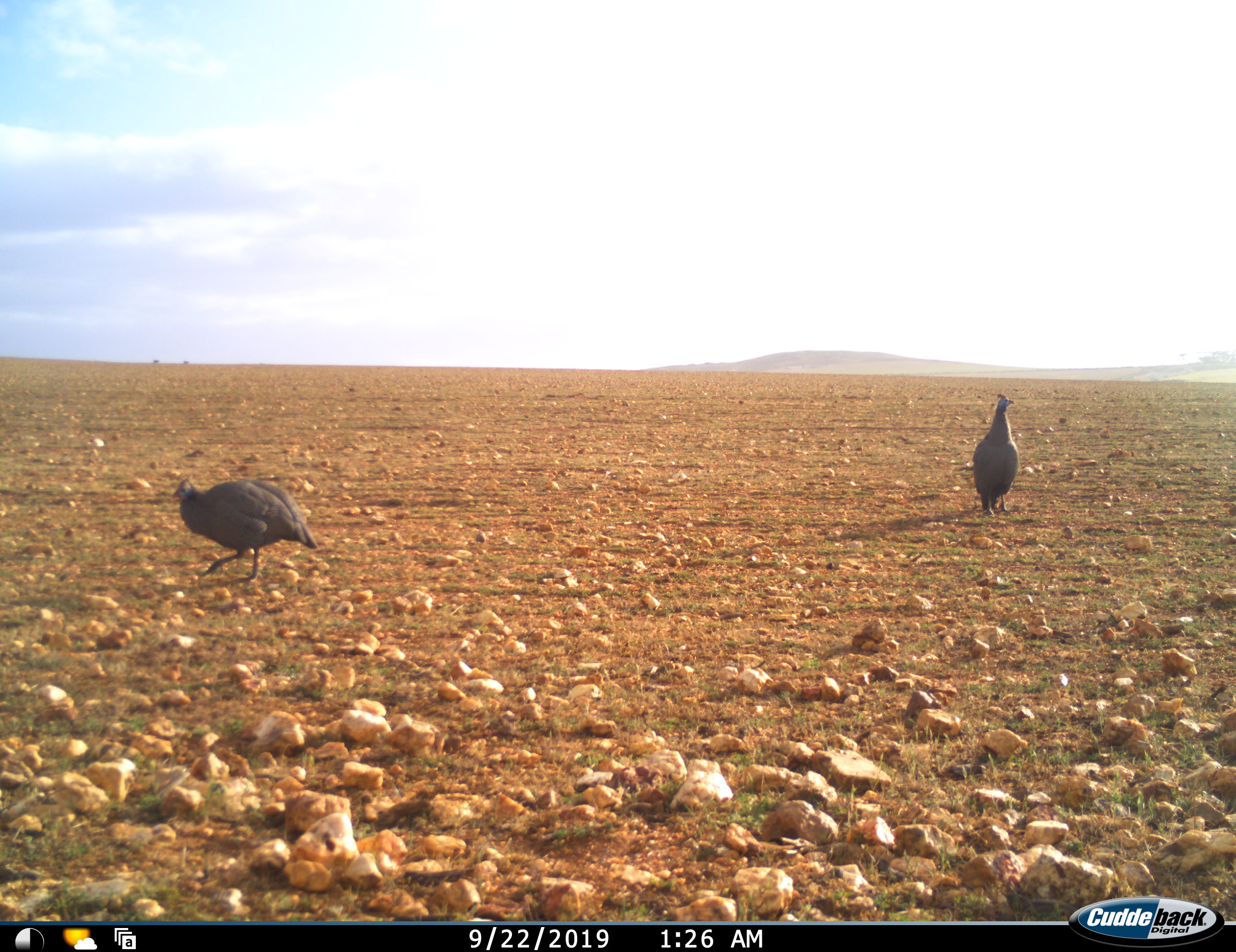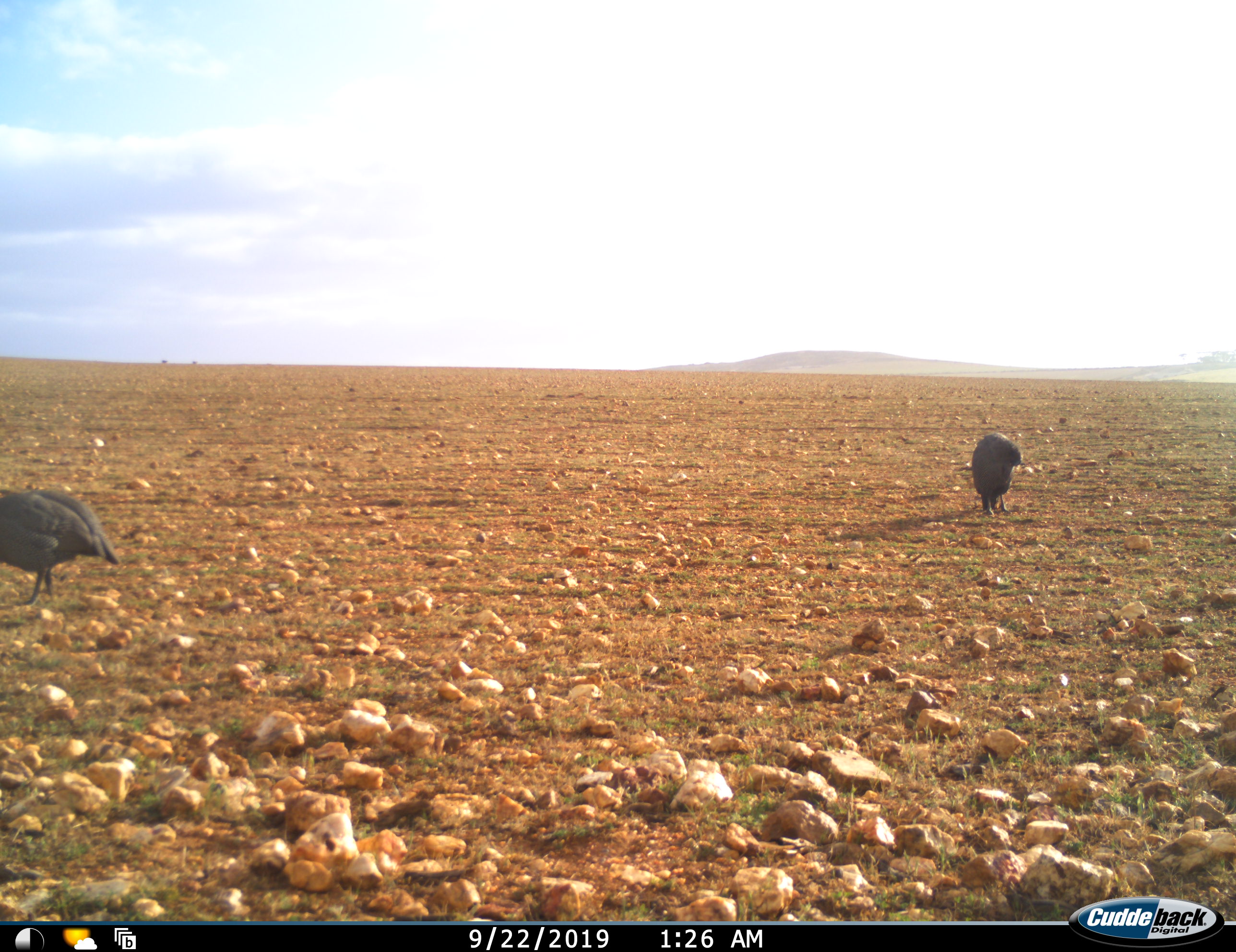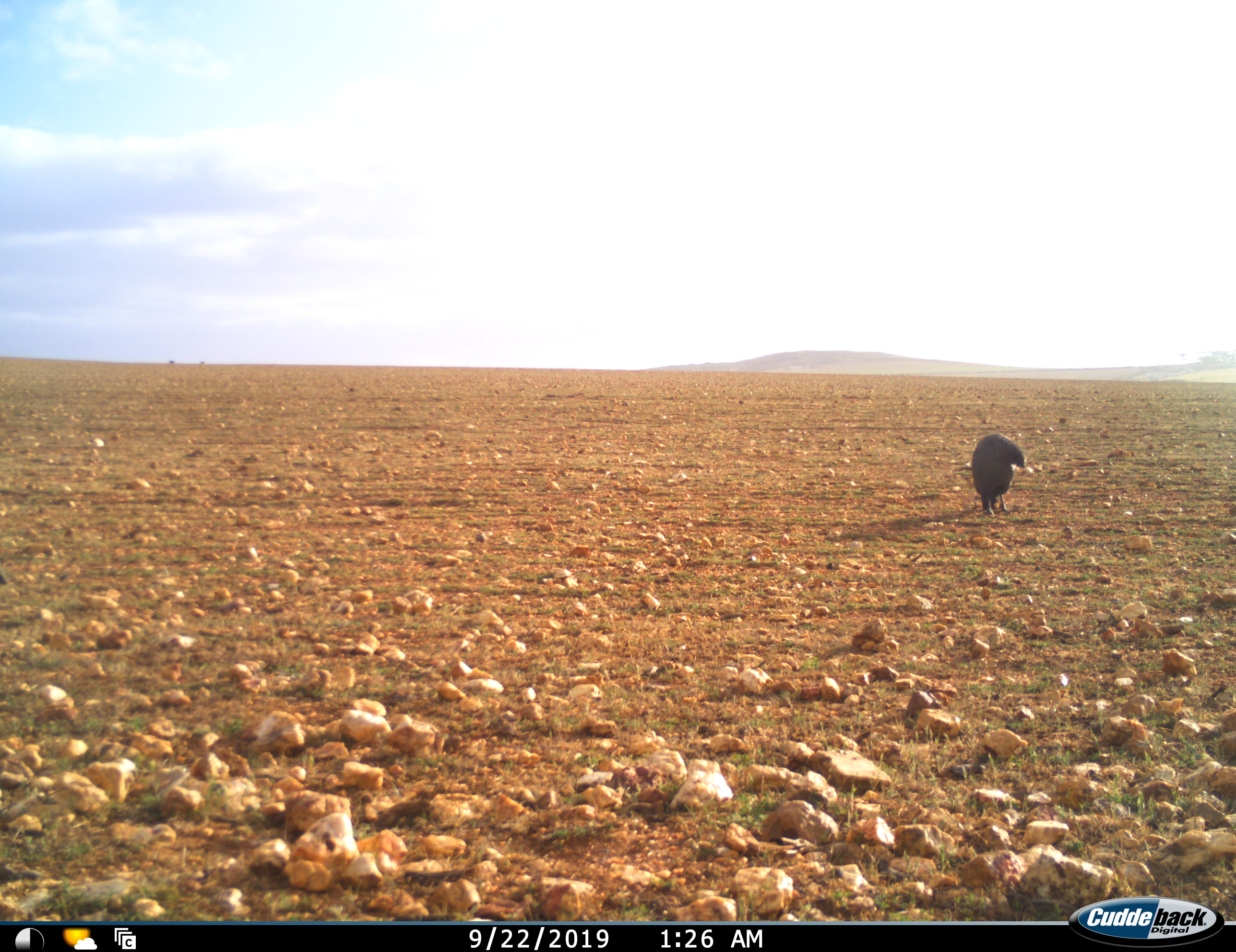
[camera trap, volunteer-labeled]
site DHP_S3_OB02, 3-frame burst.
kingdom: Animalia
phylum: Chordata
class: Aves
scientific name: Aves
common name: bird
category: birdother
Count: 2.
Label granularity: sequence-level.